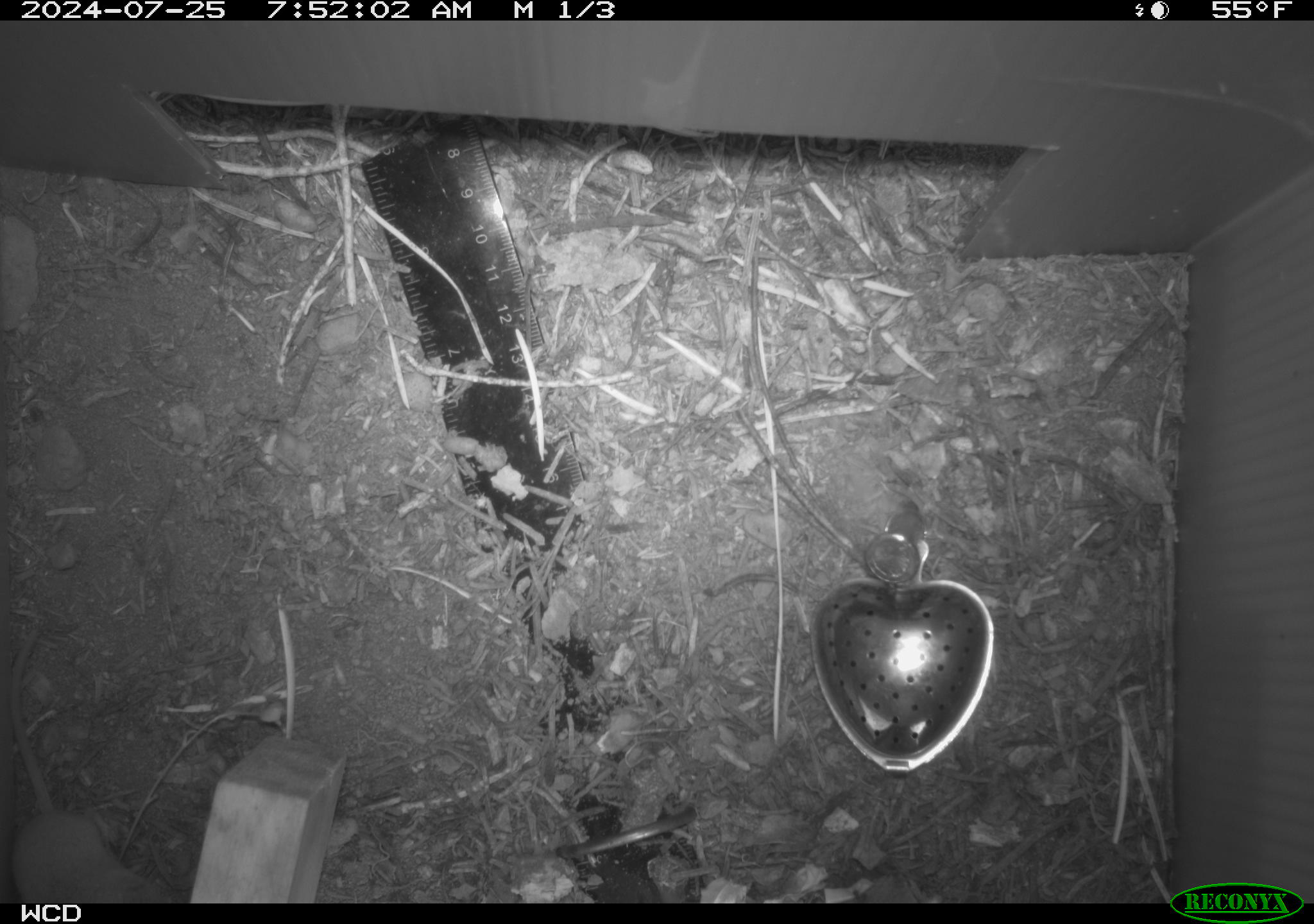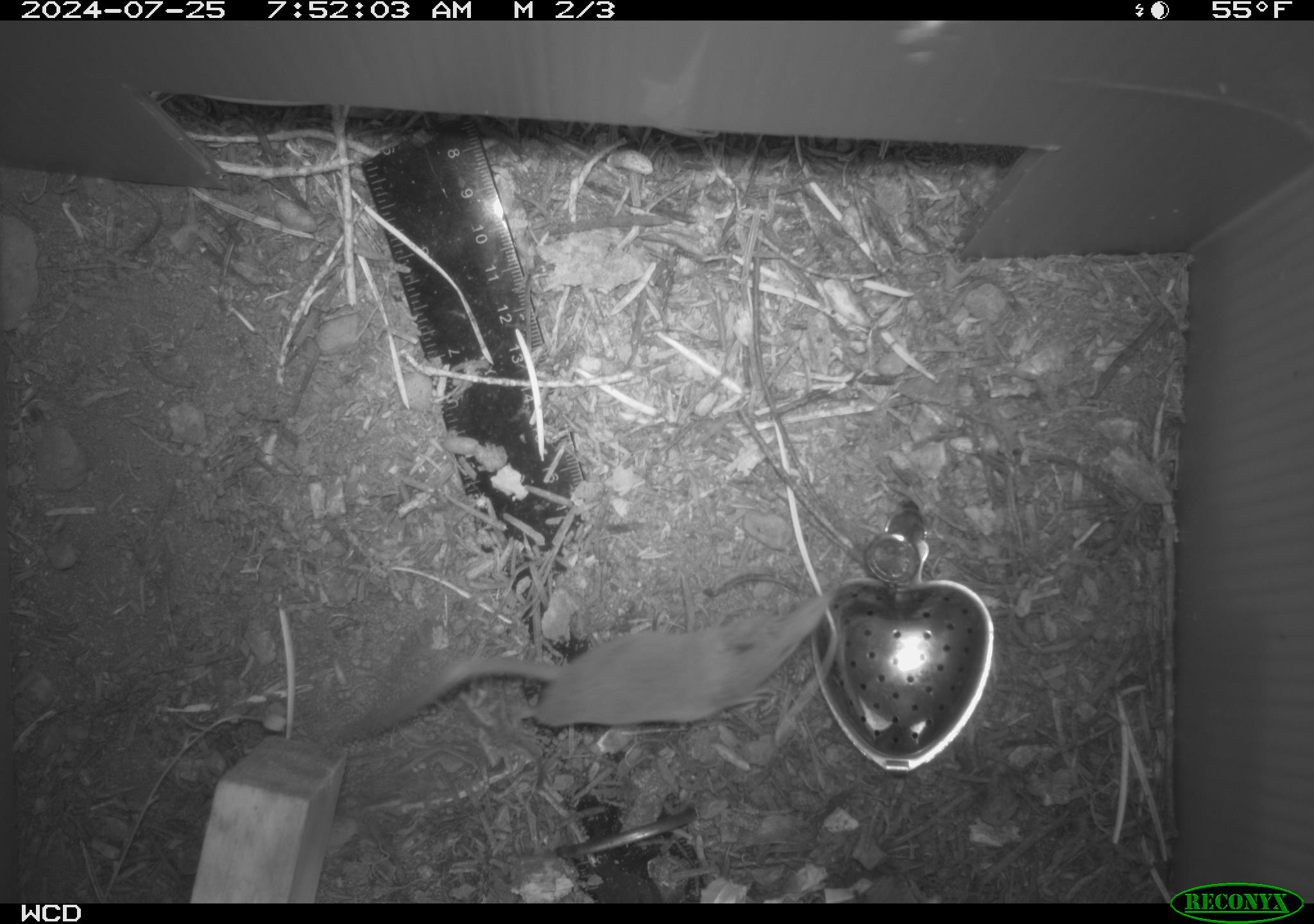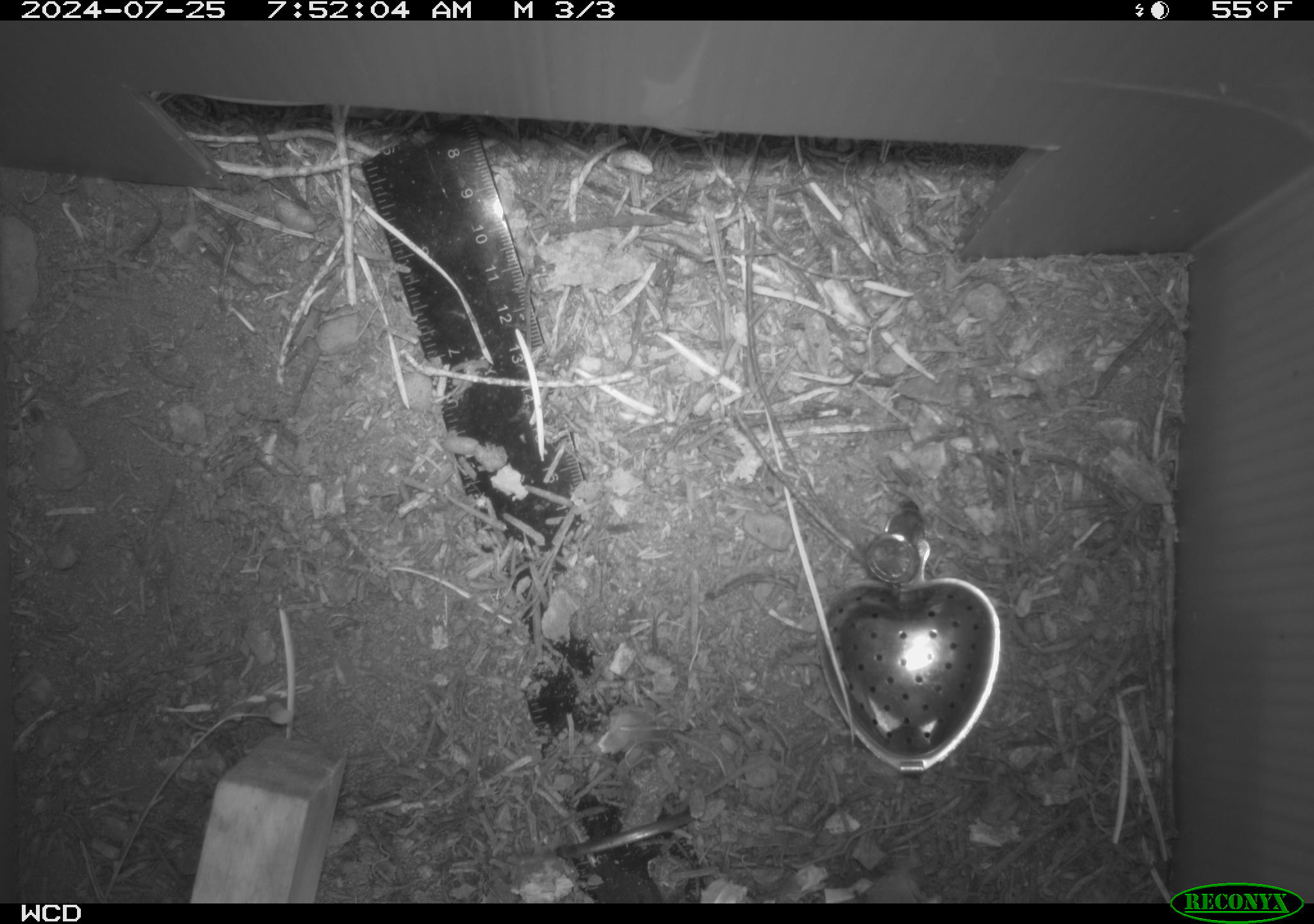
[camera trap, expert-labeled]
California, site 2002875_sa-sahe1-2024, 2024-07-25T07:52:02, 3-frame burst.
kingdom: Animalia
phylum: Chordata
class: Mammalia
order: Eulipotyphla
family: Soricidae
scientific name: Soricidae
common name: shrews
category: soricidae family